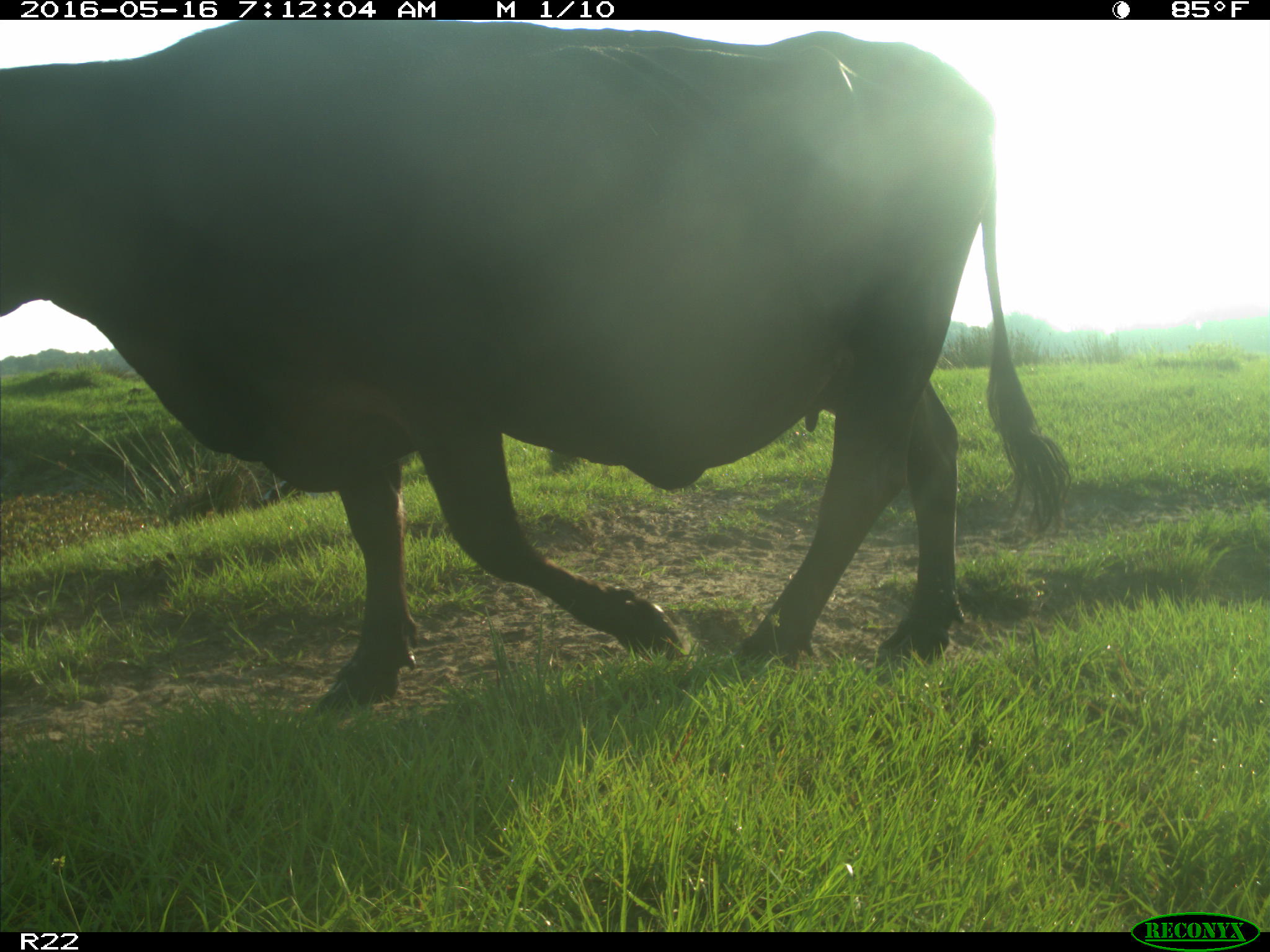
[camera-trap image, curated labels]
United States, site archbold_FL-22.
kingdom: Animalia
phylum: Chordata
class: Mammalia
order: Artiodactyla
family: Bovidae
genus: Bos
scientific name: Bos taurus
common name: domestic cow